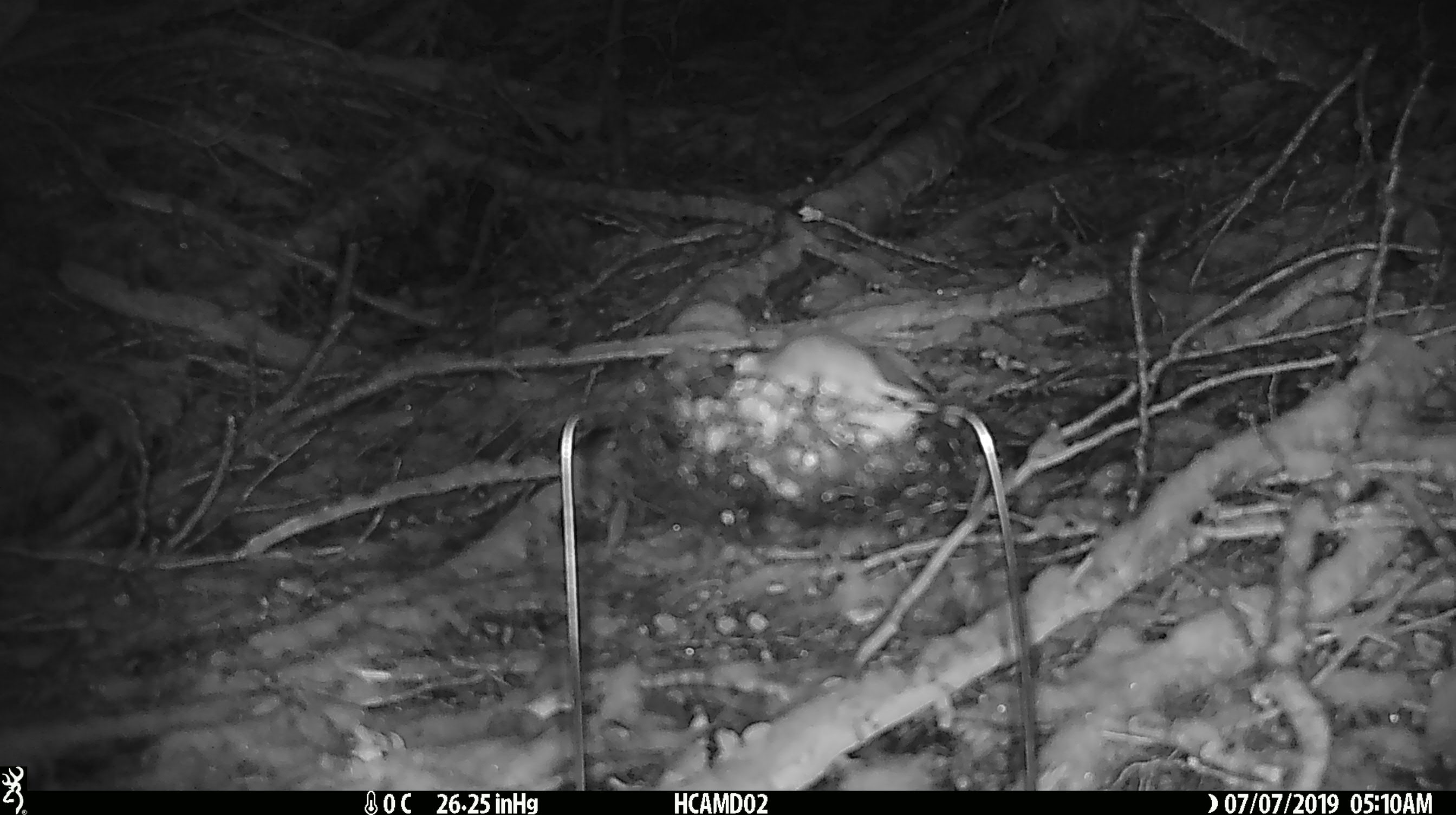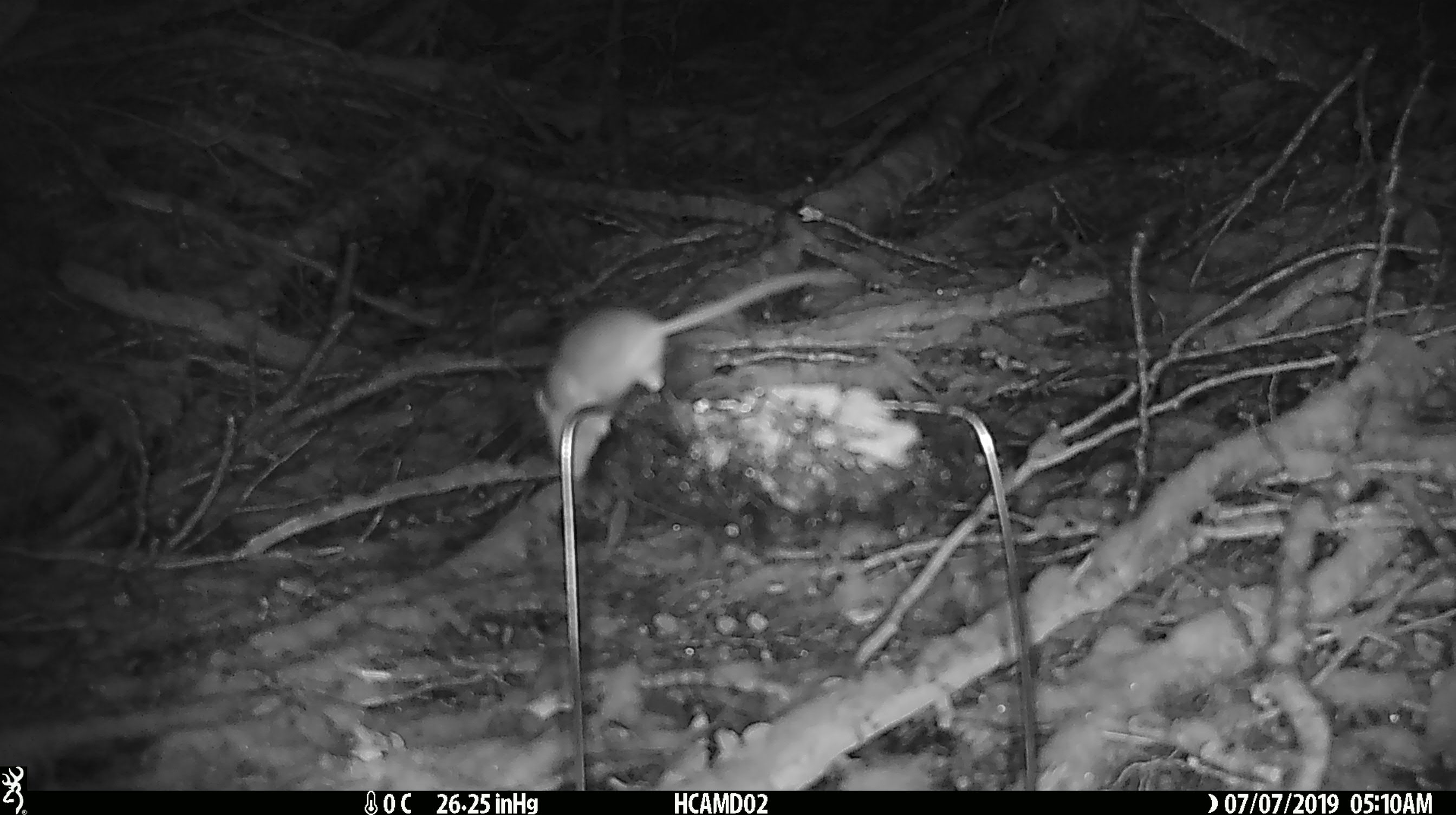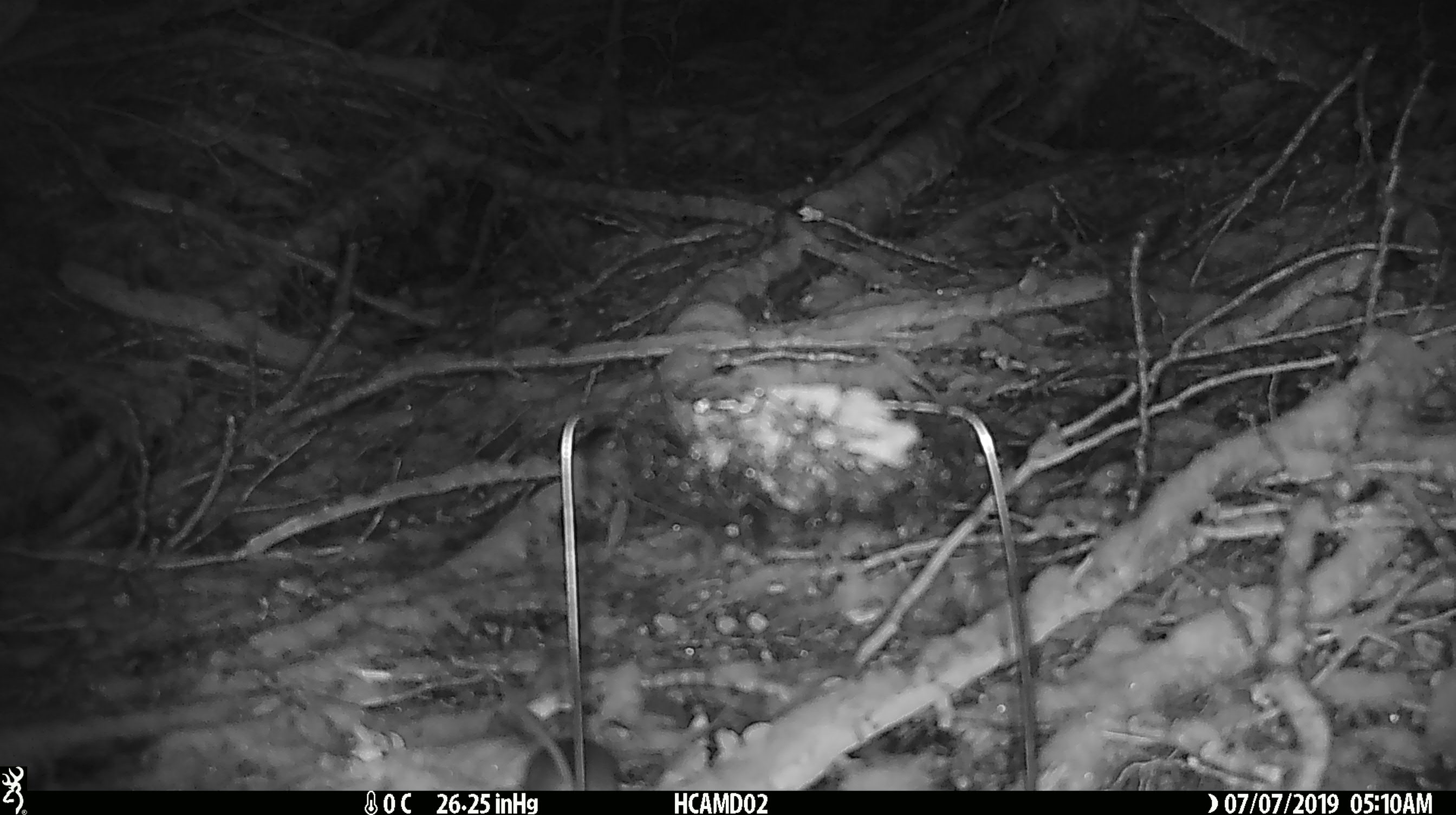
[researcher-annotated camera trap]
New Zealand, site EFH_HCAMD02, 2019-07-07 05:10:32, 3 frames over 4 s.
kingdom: Animalia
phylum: Chordata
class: Mammalia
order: Rodentia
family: Muridae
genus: Mus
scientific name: Mus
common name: mouse